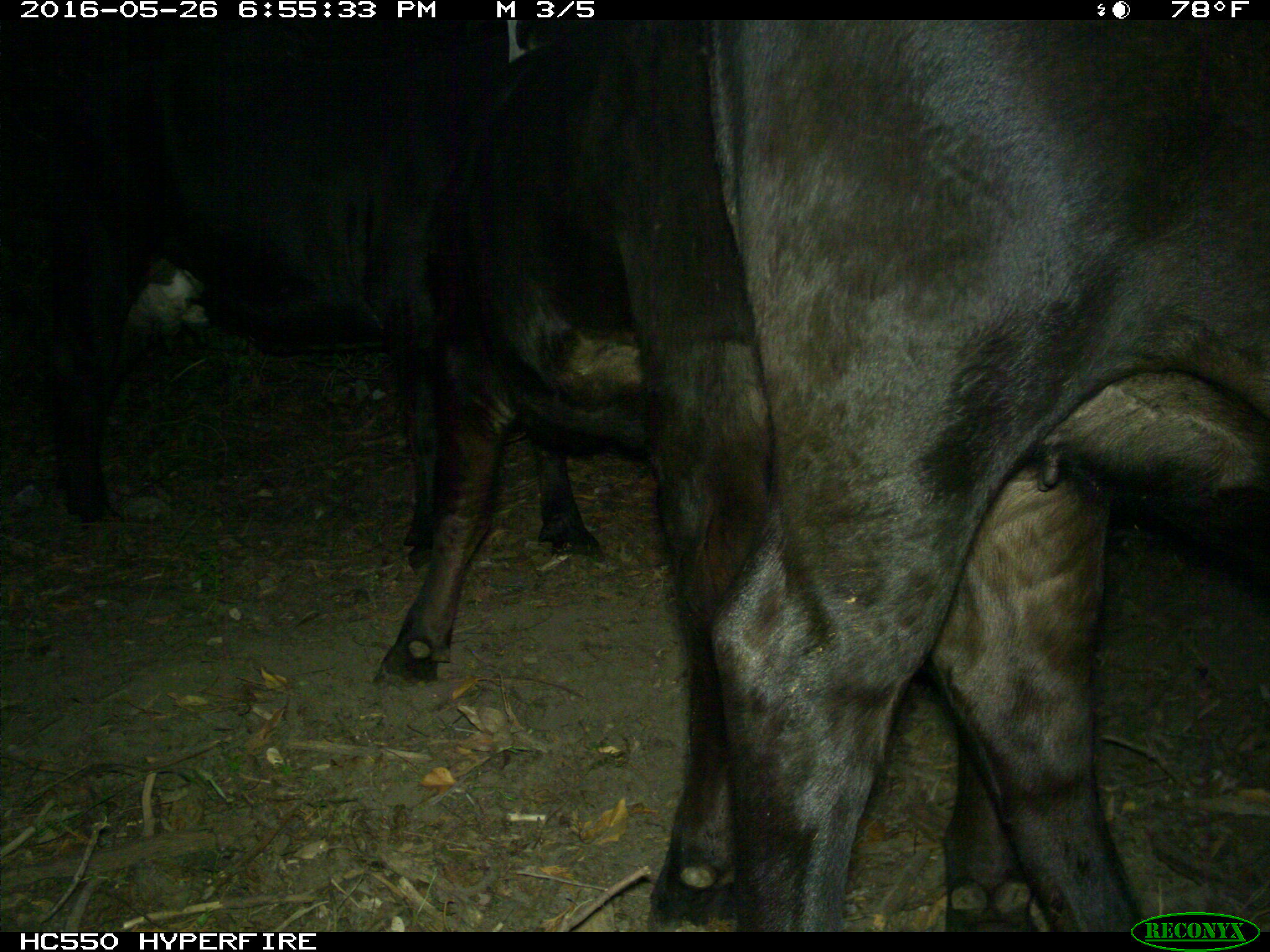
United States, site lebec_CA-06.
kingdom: Animalia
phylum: Chordata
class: Mammalia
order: Artiodactyla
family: Bovidae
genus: Bos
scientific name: Bos taurus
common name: domestic cow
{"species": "Bos taurus (domestic cow)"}